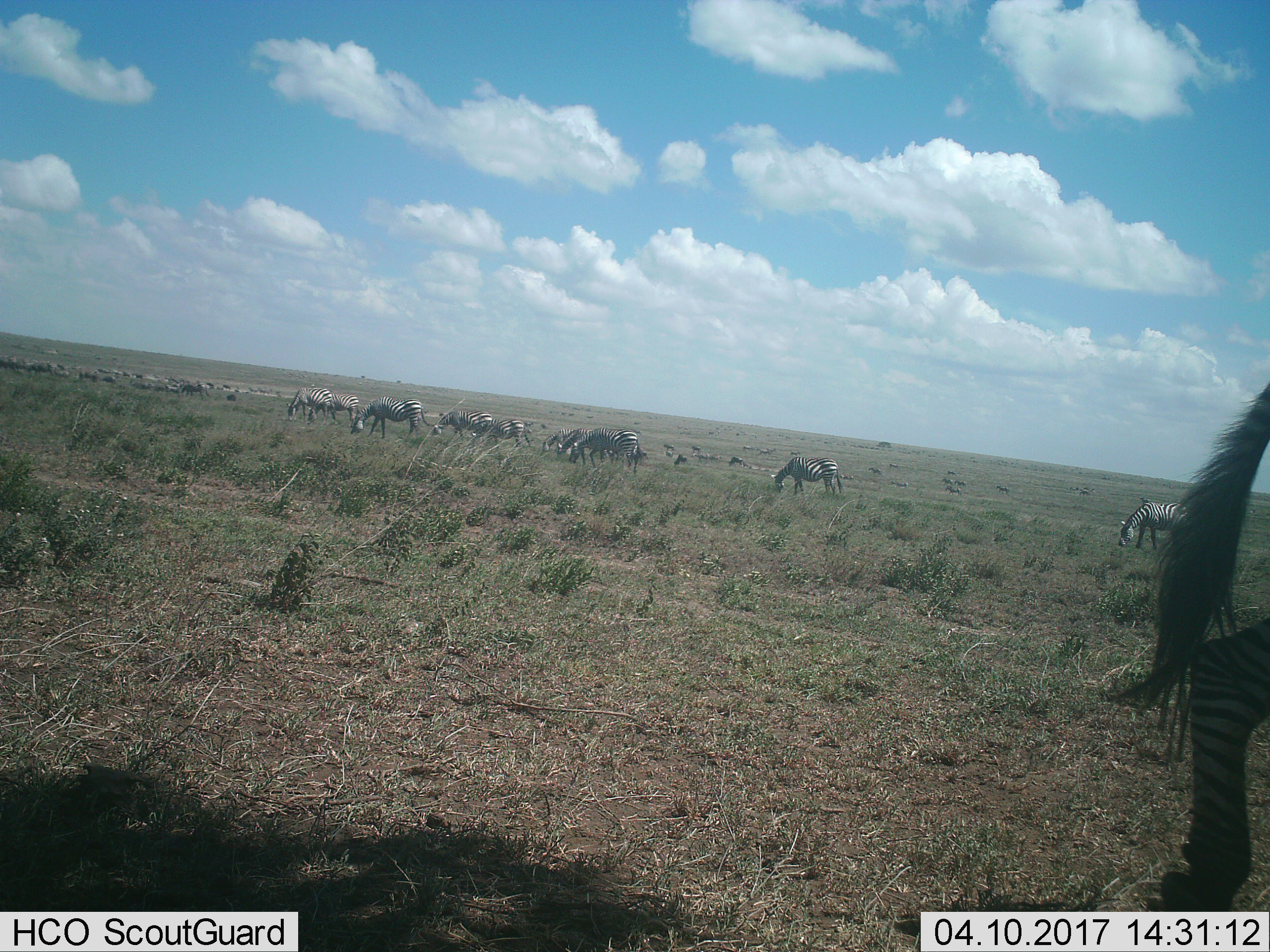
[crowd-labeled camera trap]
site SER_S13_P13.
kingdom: Animalia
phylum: Chordata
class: Mammalia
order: Perissodactyla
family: Equidae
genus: Equus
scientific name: Equus quagga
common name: plains zebra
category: zebraplains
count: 11-50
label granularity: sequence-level